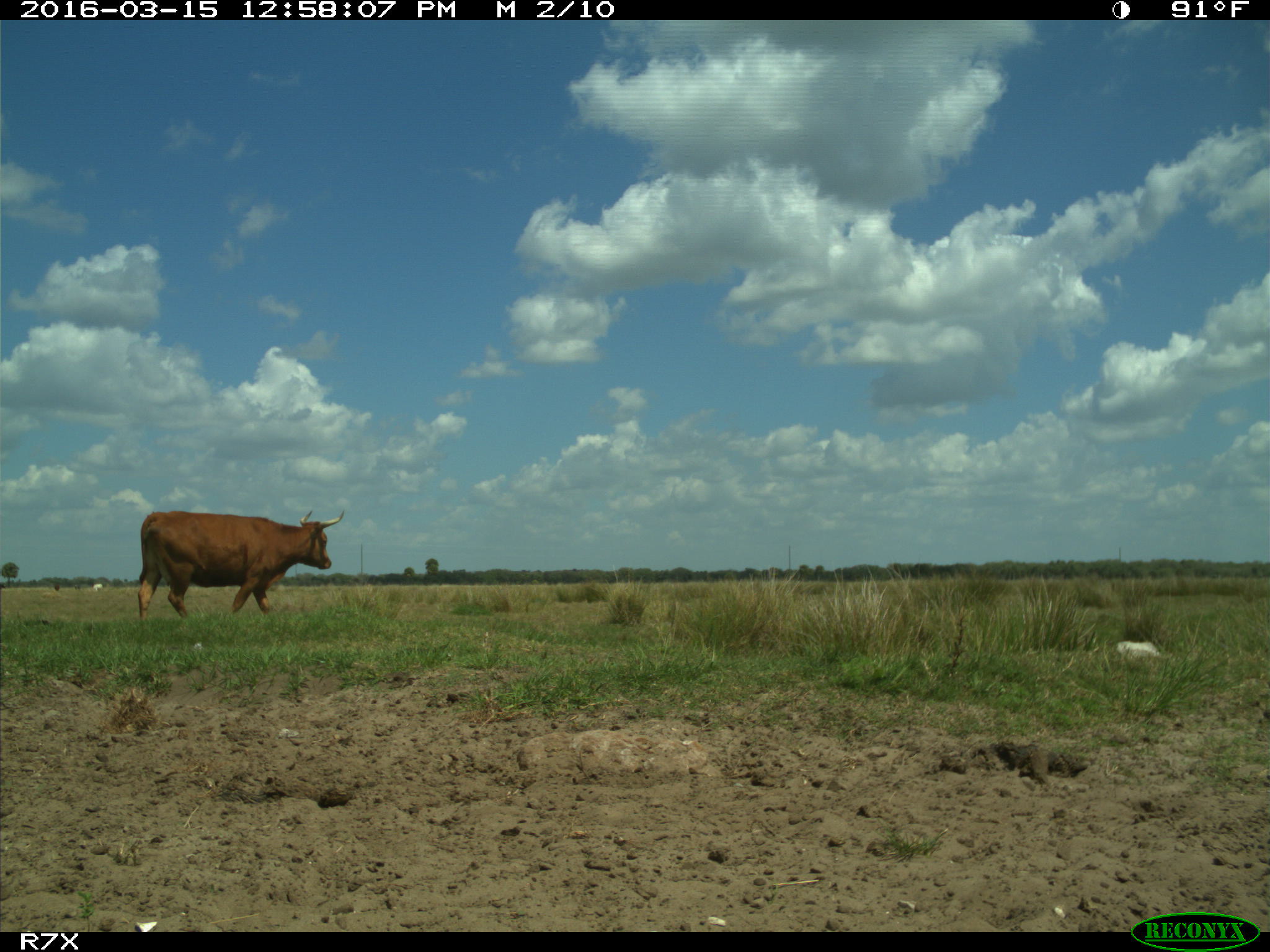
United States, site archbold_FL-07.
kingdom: Animalia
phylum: Chordata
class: Mammalia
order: Artiodactyla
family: Bovidae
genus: Bos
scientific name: Bos taurus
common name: domestic cow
Bos taurus (domestic cow).